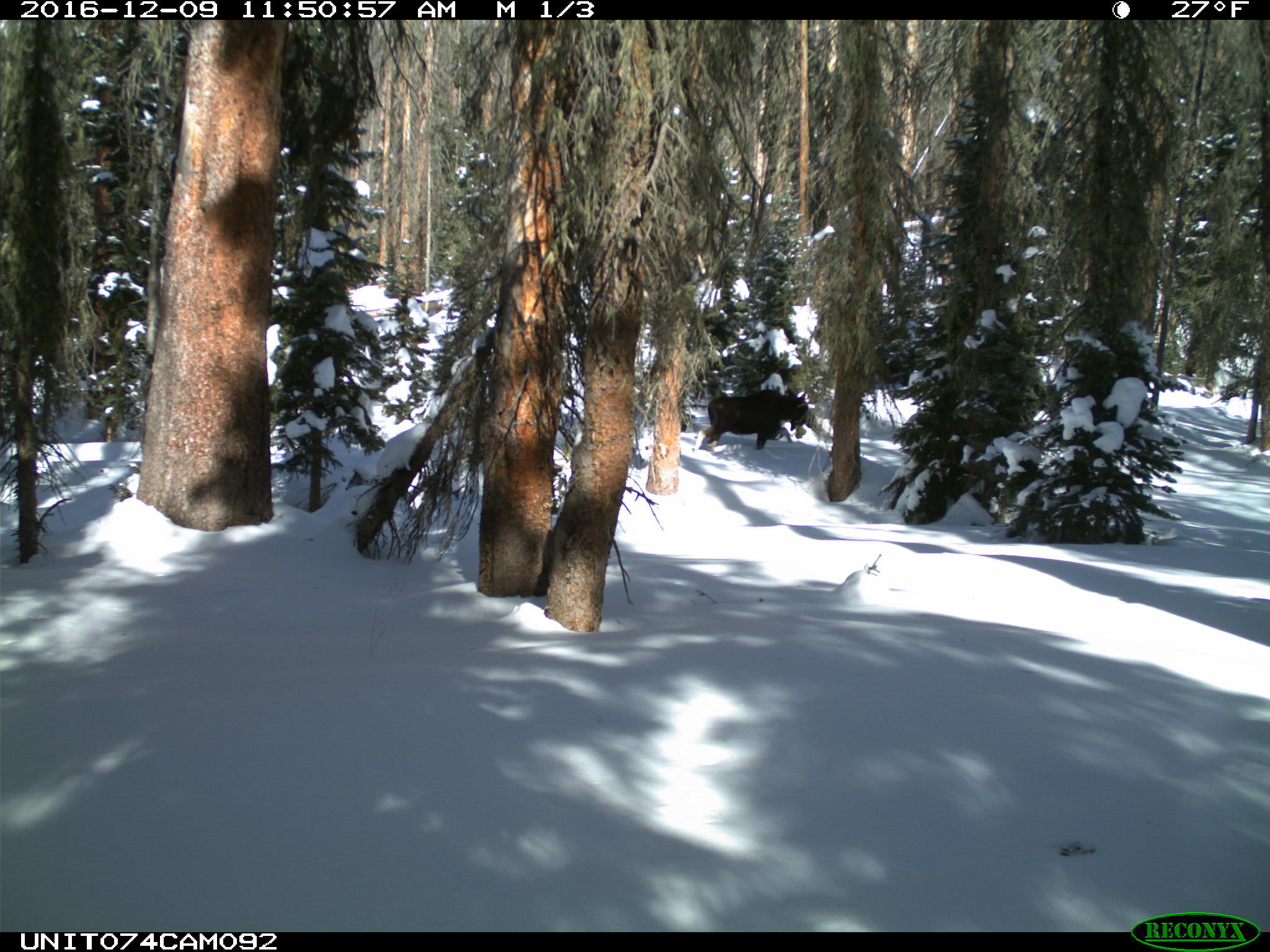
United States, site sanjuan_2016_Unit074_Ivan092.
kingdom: Animalia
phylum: Chordata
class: Mammalia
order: Artiodactyla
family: Cervidae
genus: Alces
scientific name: Alces alces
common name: moose